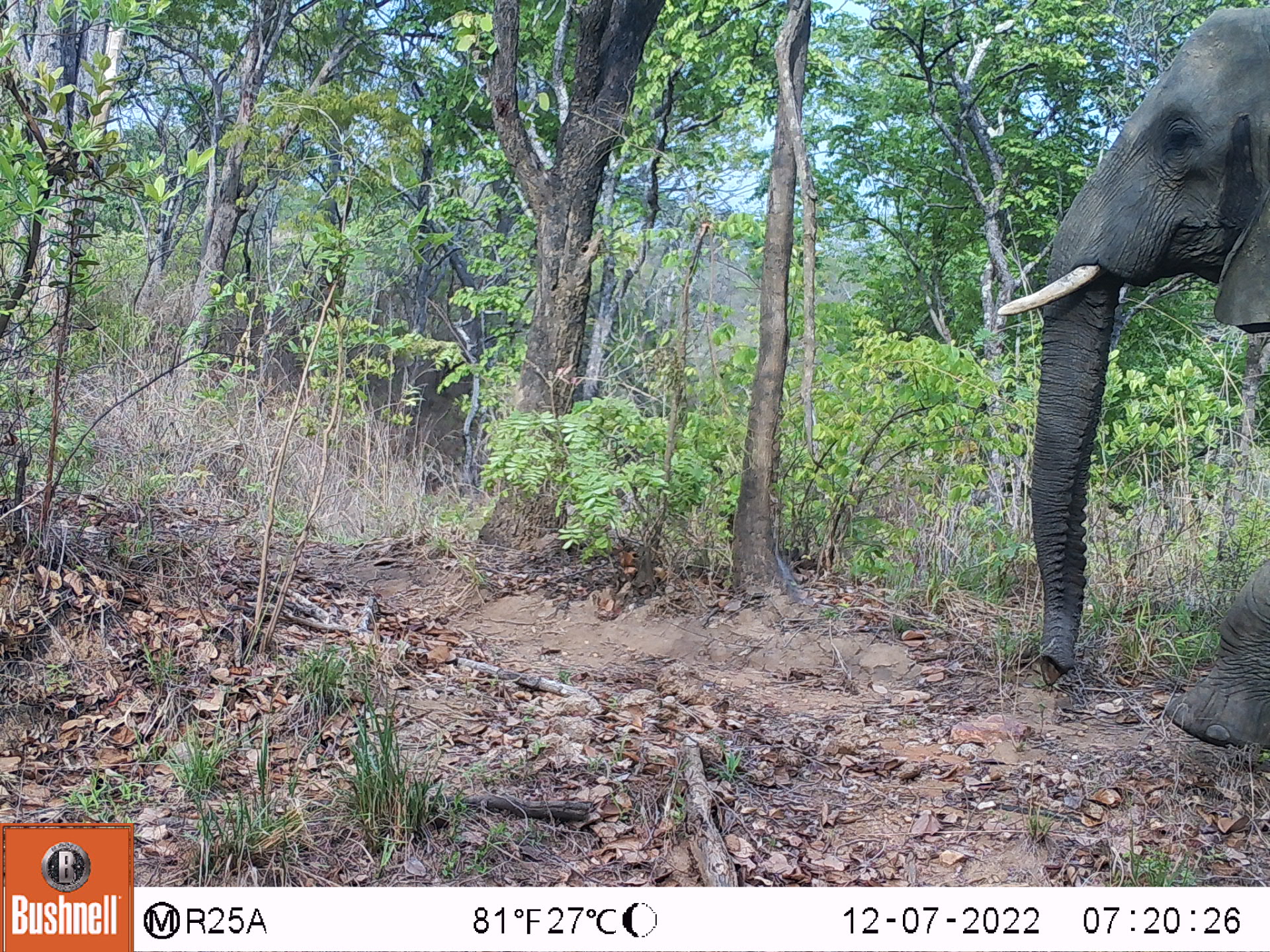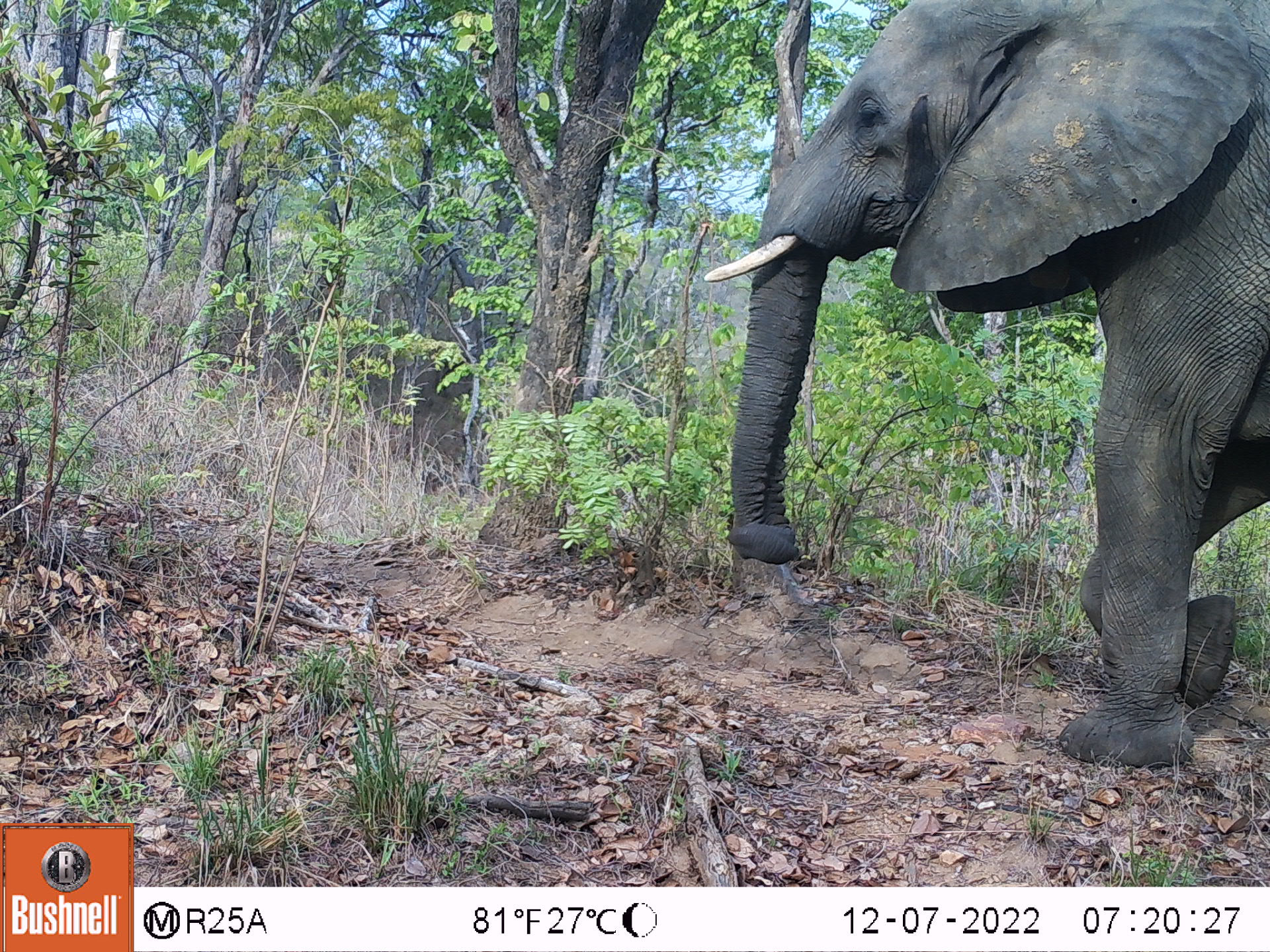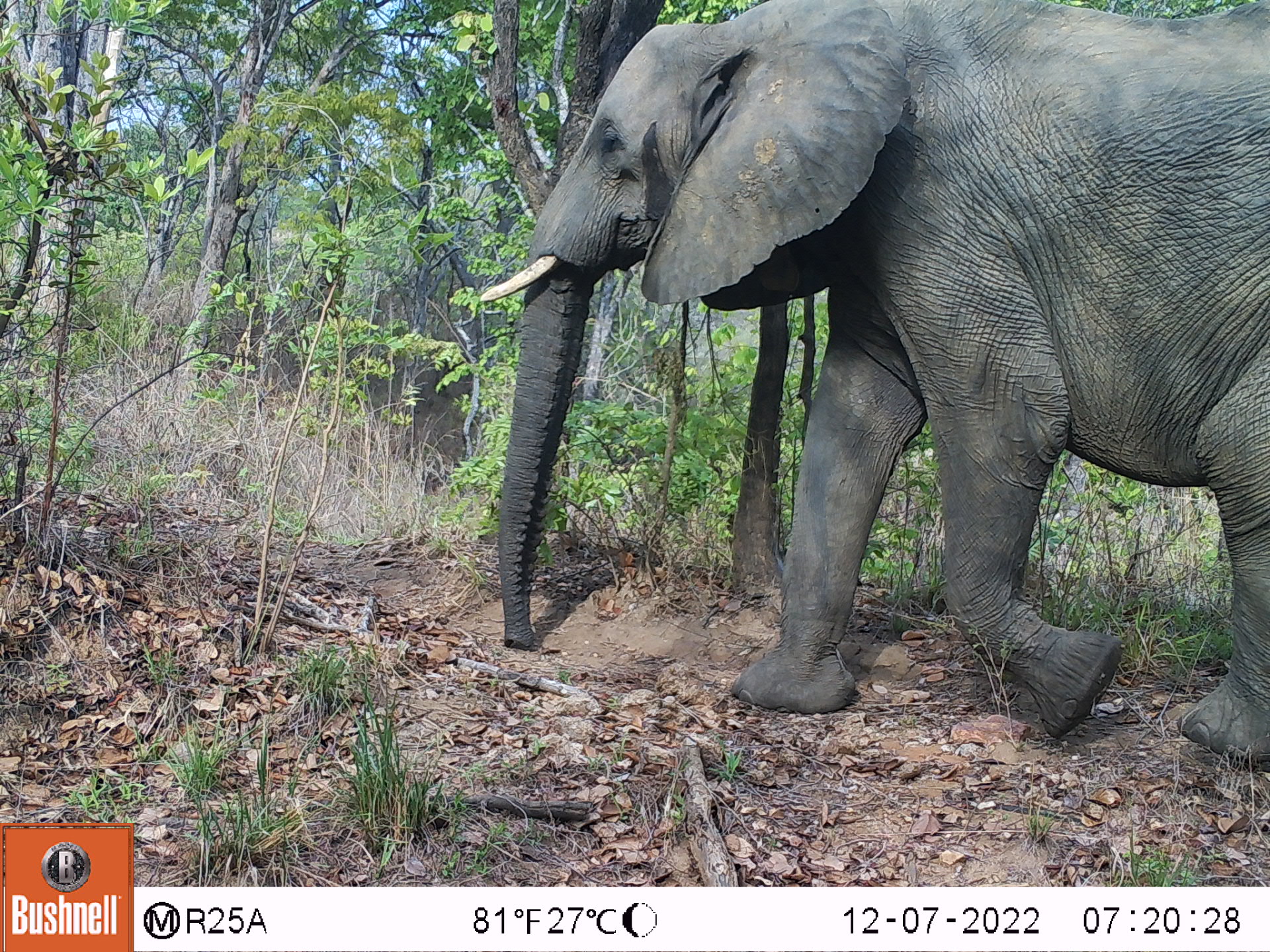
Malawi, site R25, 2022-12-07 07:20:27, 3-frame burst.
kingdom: Animalia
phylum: Chordata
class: Mammalia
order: Proboscidea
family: Elephantidae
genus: Loxodonta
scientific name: Loxodonta africana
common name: african savanna elephant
African savanna elephant (Loxodonta africana), count 1.